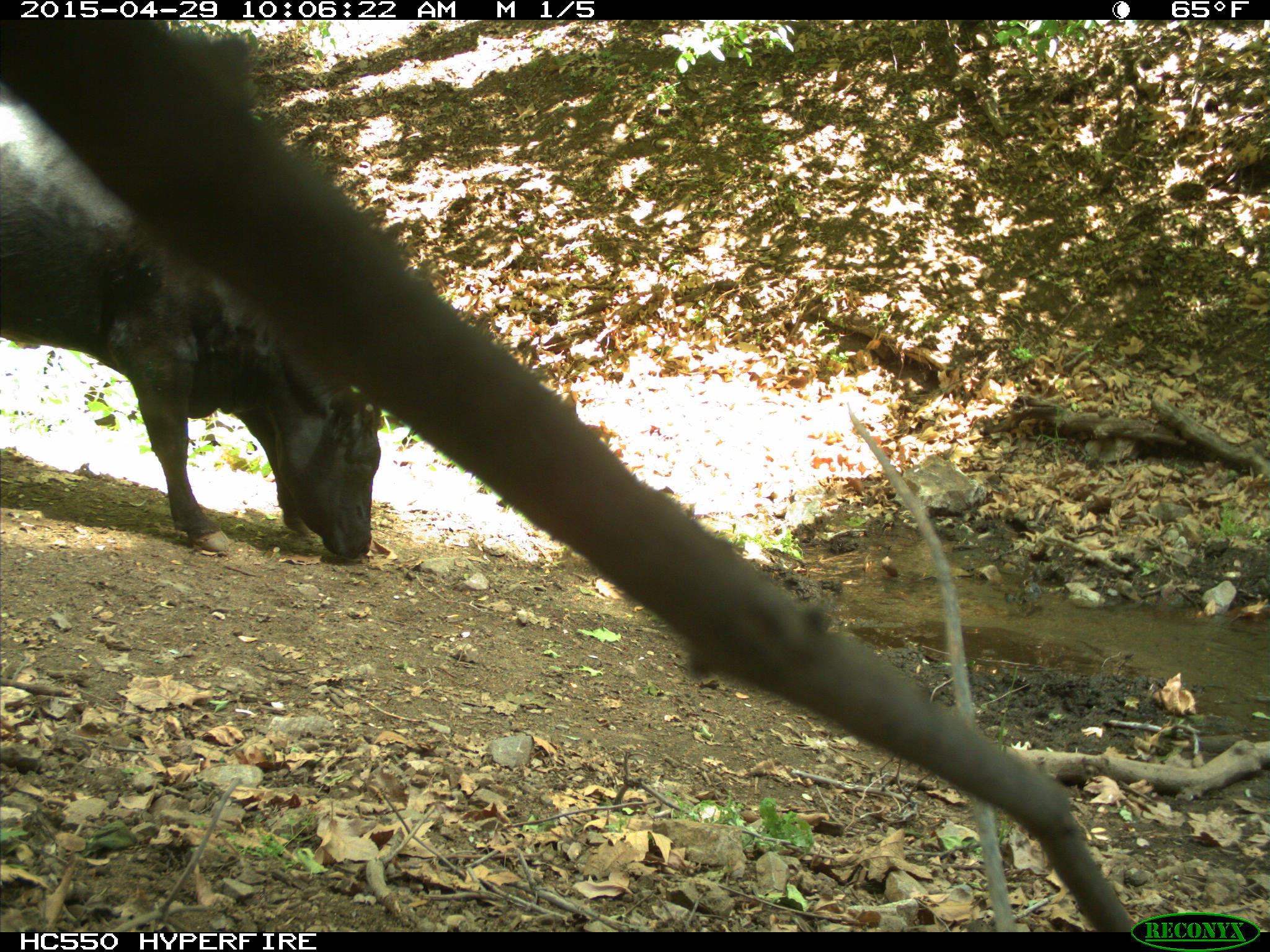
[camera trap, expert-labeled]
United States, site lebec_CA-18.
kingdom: Animalia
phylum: Chordata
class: Mammalia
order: Artiodactyla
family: Bovidae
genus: Bos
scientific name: Bos taurus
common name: domestic cow